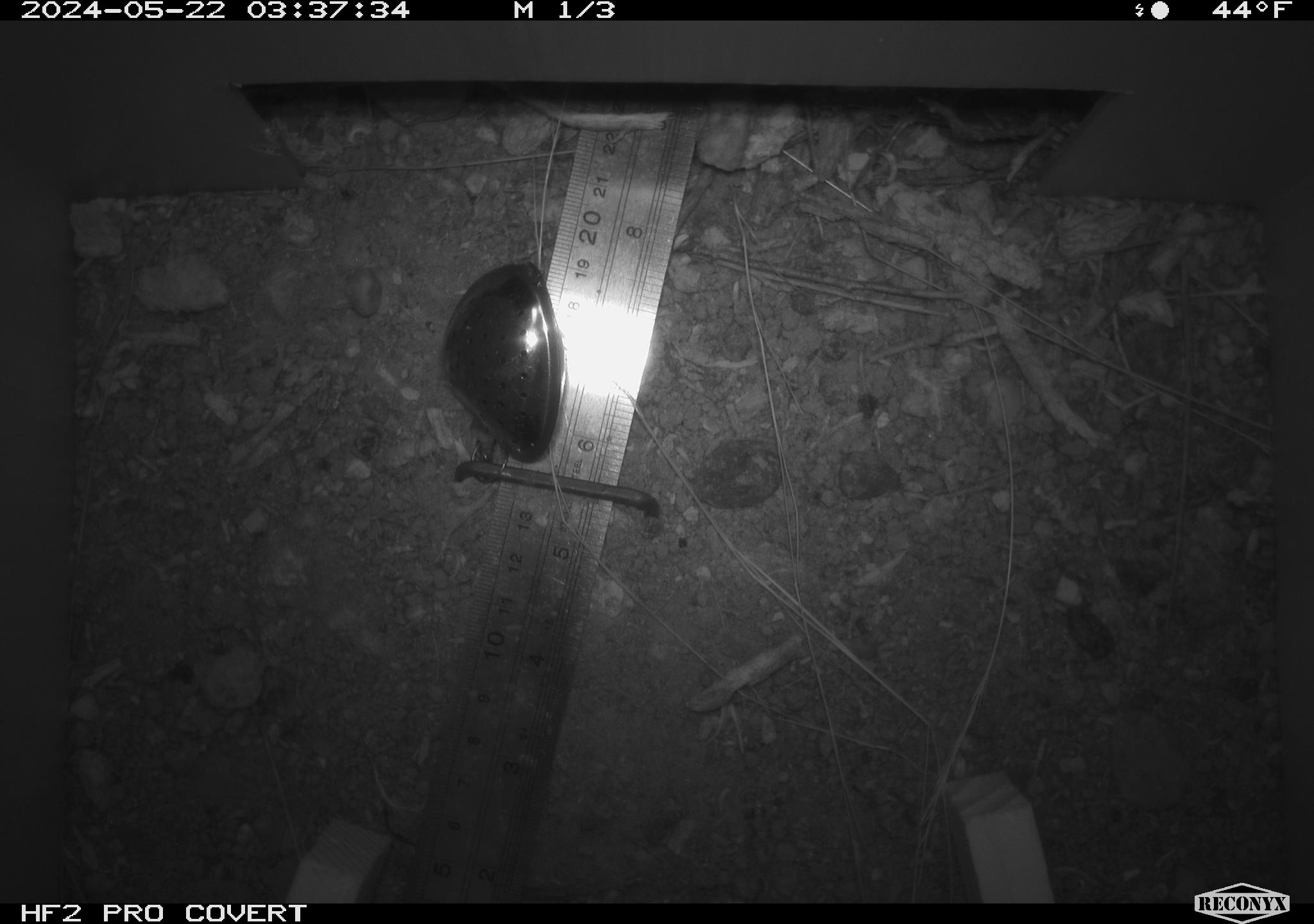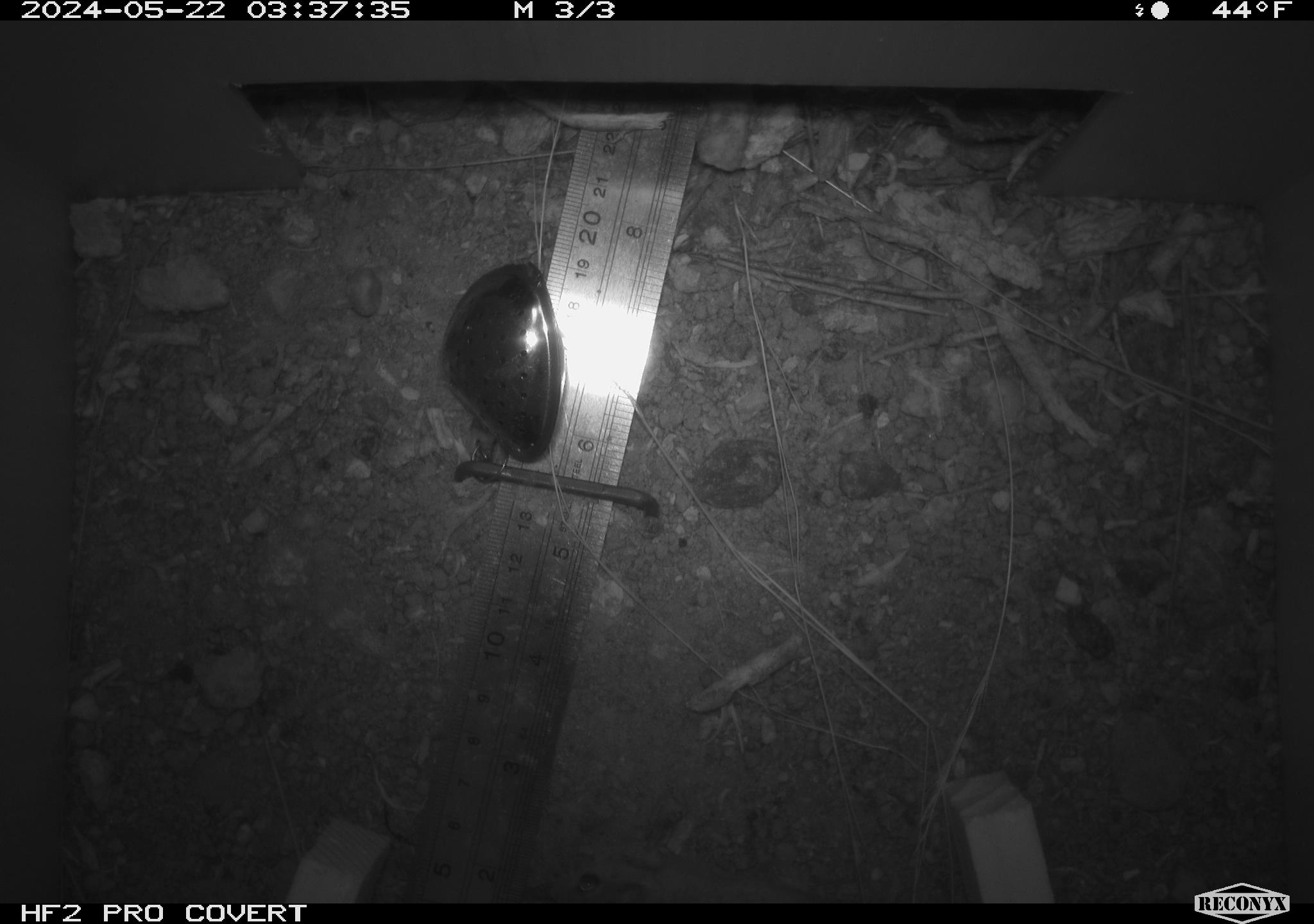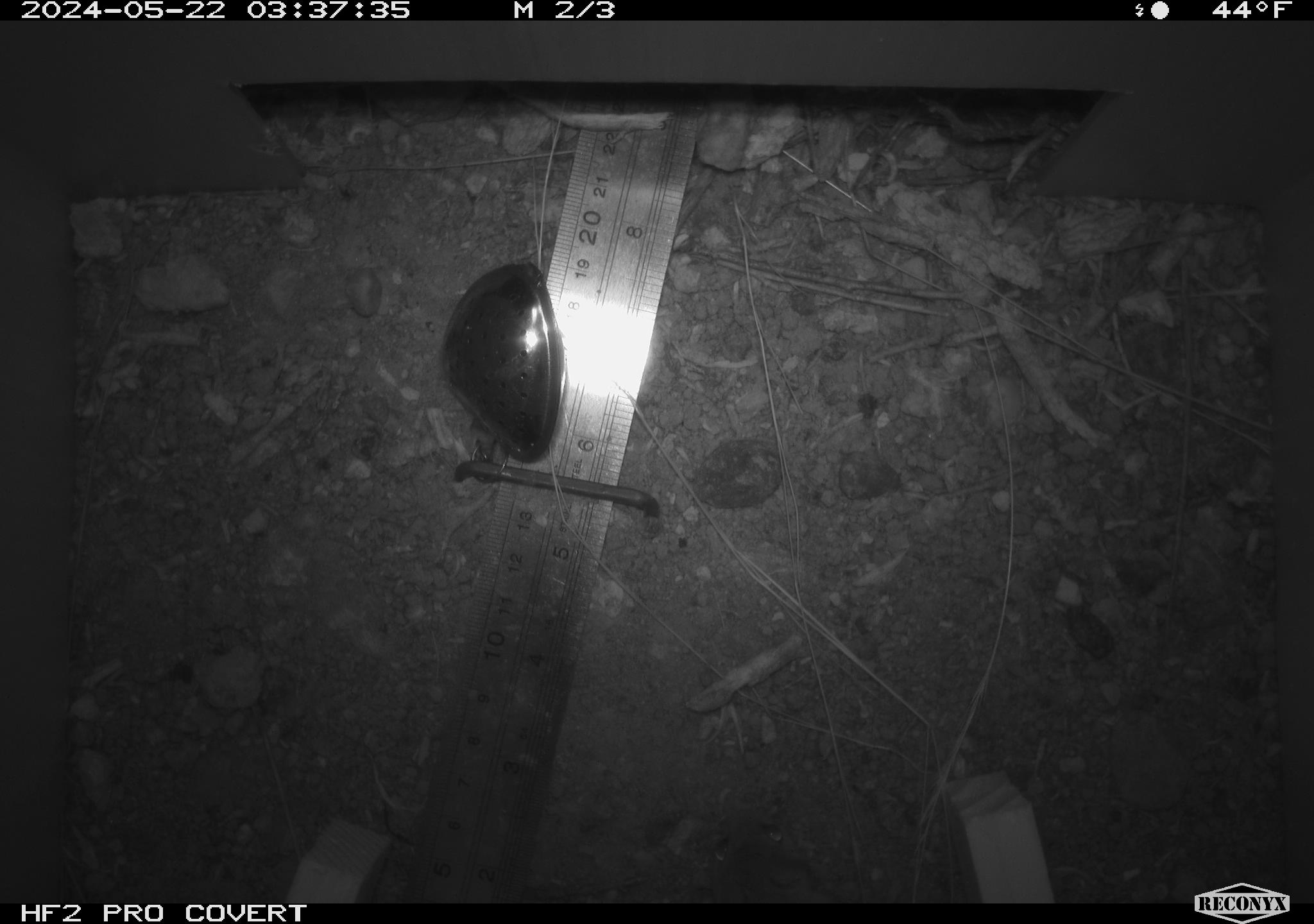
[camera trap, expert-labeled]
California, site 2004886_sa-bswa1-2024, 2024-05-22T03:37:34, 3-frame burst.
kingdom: Animalia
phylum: Chordata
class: Mammalia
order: Rodentia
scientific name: Rodentia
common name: mouse species